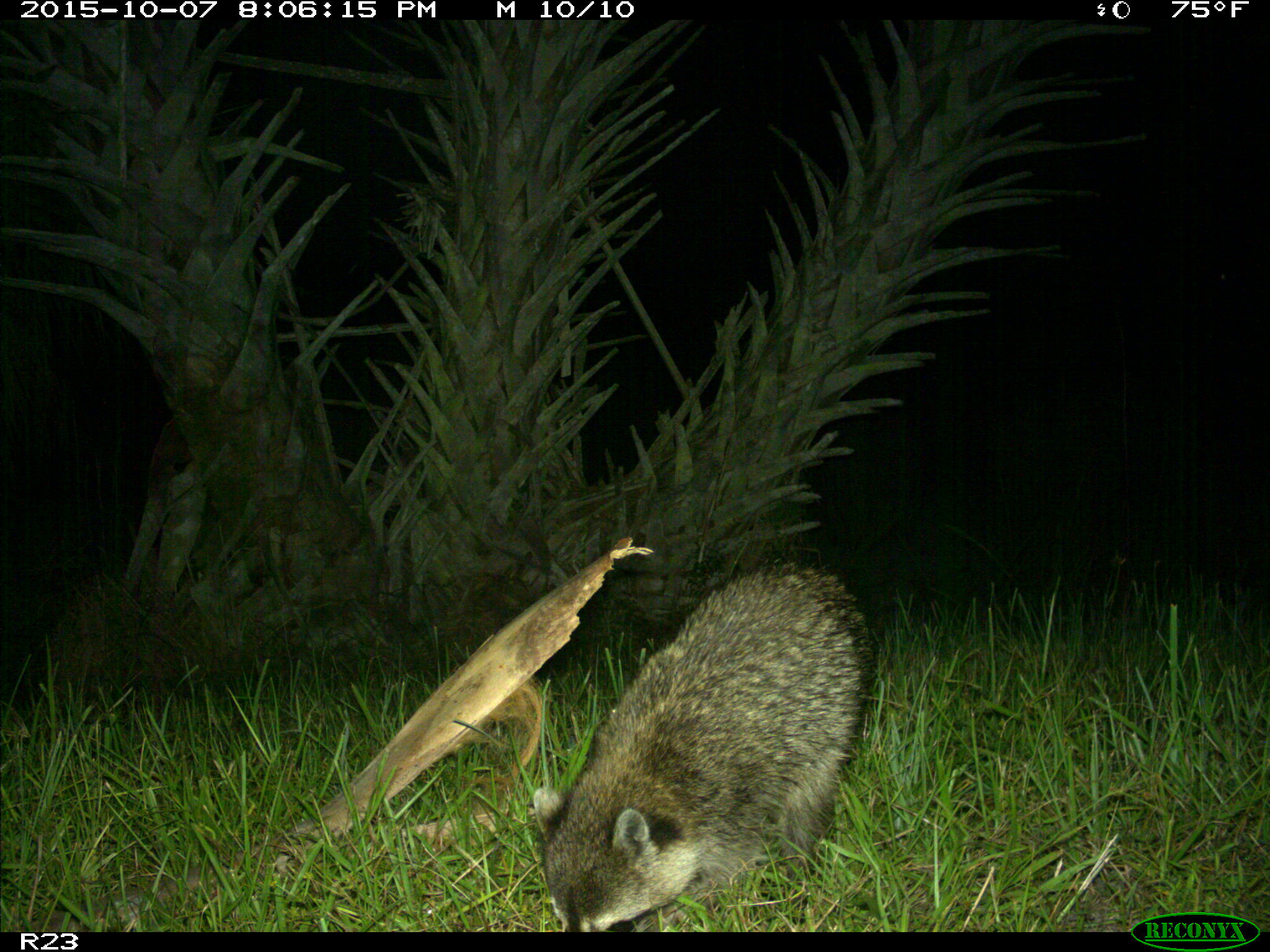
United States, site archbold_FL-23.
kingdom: Animalia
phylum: Chordata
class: Mammalia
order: Carnivora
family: Procyonidae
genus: Procyon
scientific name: Procyon lotor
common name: common raccoon